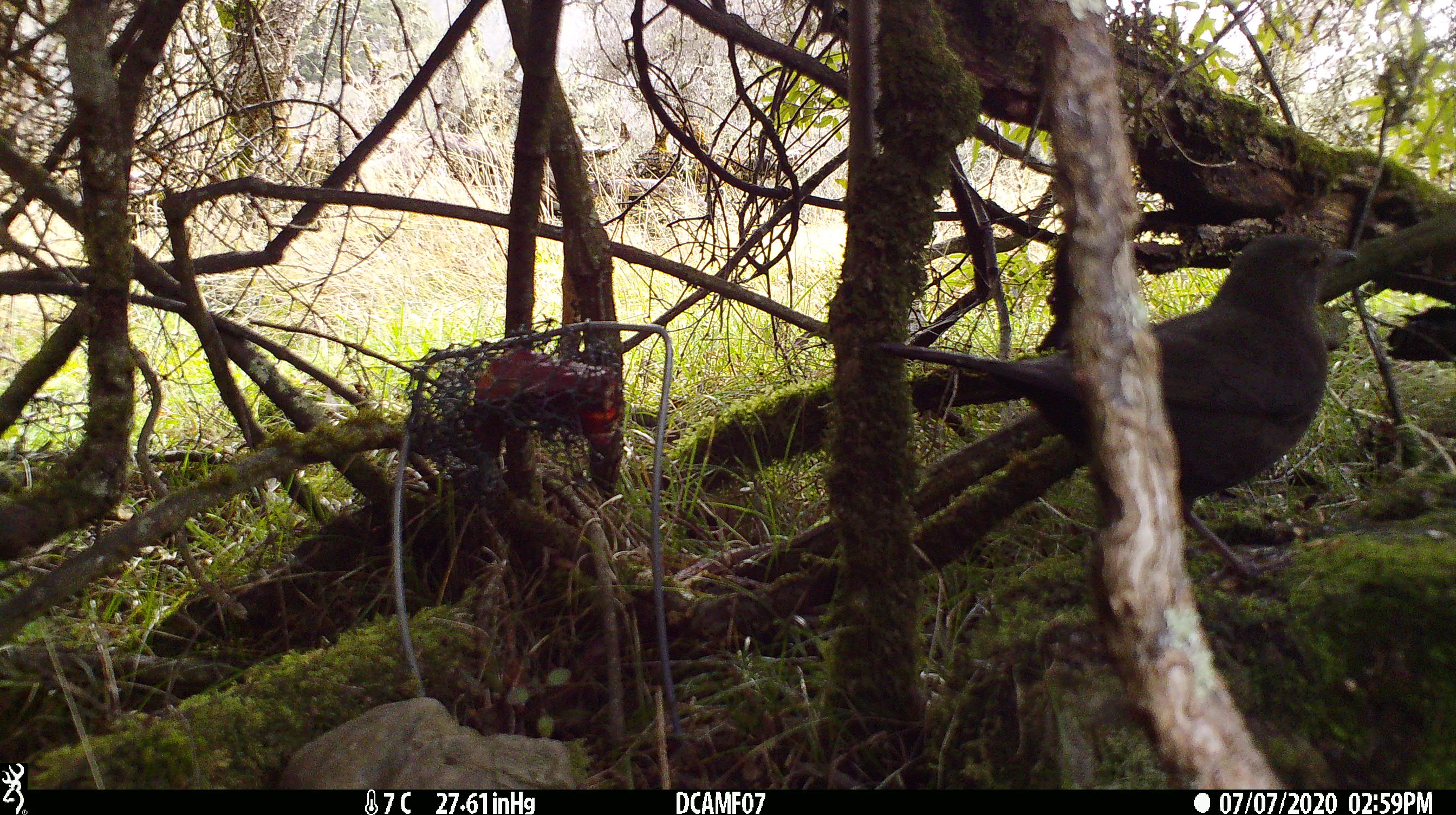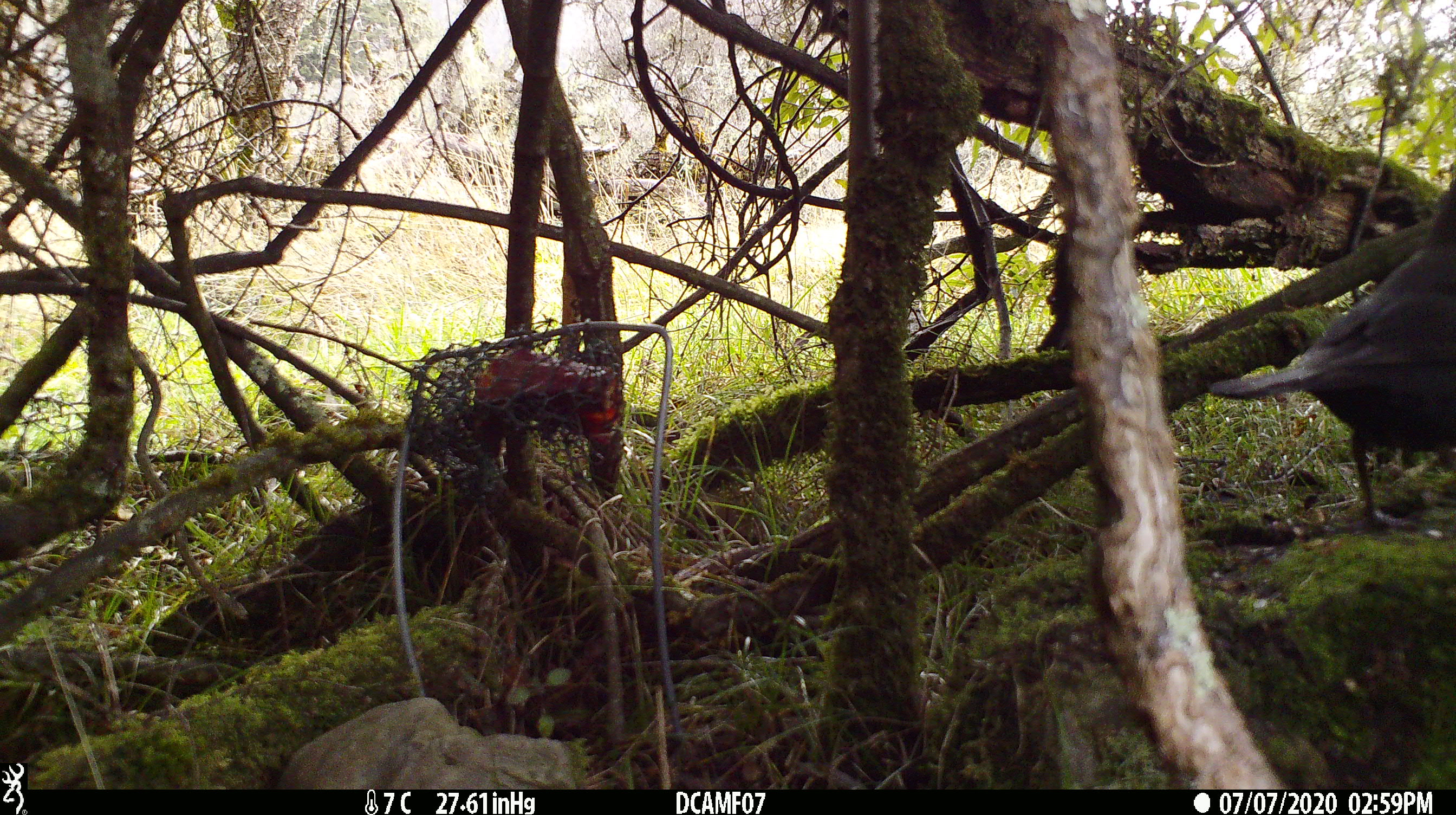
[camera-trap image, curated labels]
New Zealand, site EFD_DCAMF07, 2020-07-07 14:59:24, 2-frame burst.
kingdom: Animalia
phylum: Chordata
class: Aves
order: Passeriformes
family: Turdidae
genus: Turdus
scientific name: Turdus merula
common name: eurasian blackbird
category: blackbird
Blackbird (eurasian blackbird) (Turdus merula).